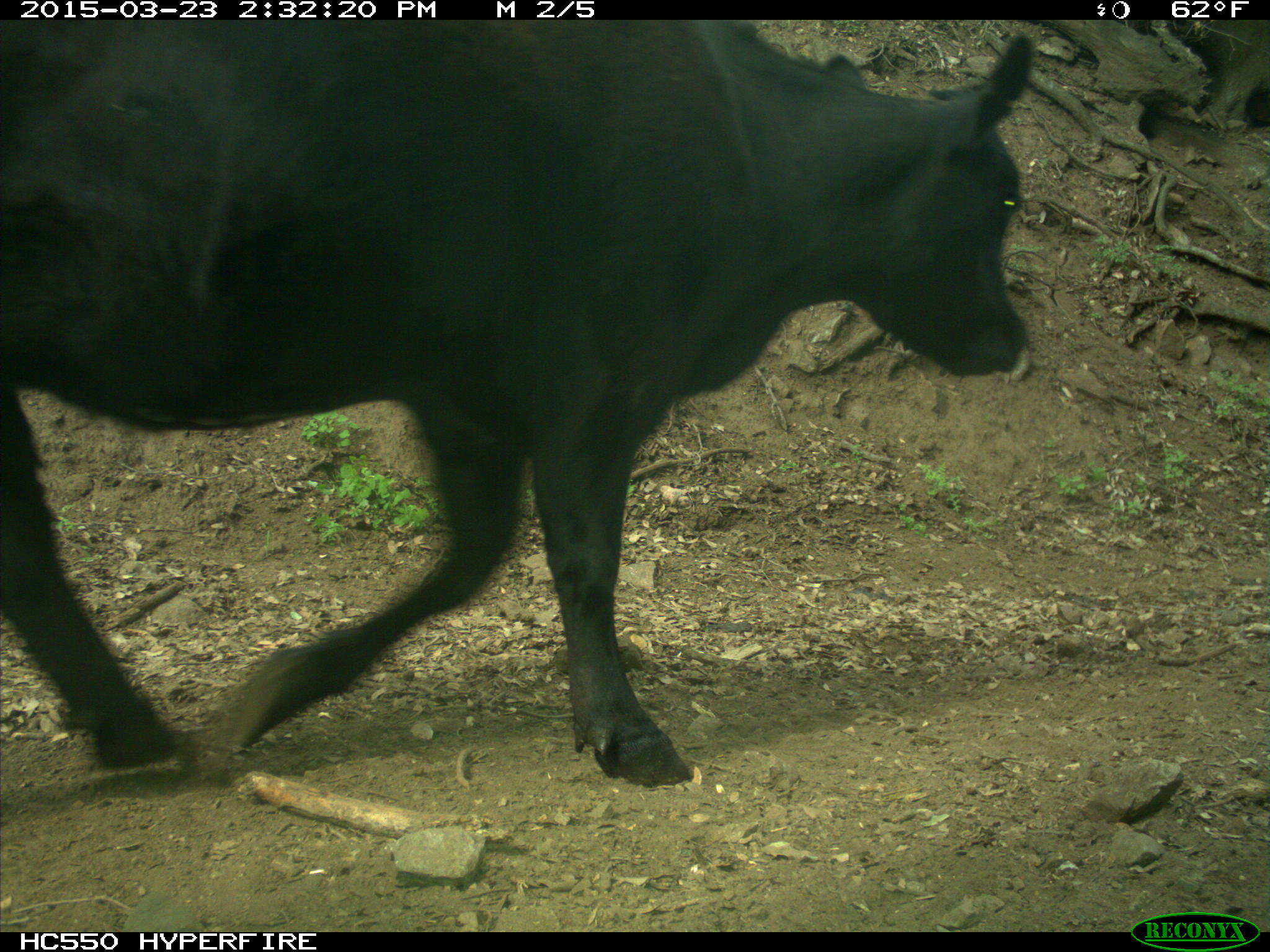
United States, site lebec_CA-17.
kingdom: Animalia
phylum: Chordata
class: Mammalia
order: Artiodactyla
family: Bovidae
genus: Bos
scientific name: Bos taurus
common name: domestic cow